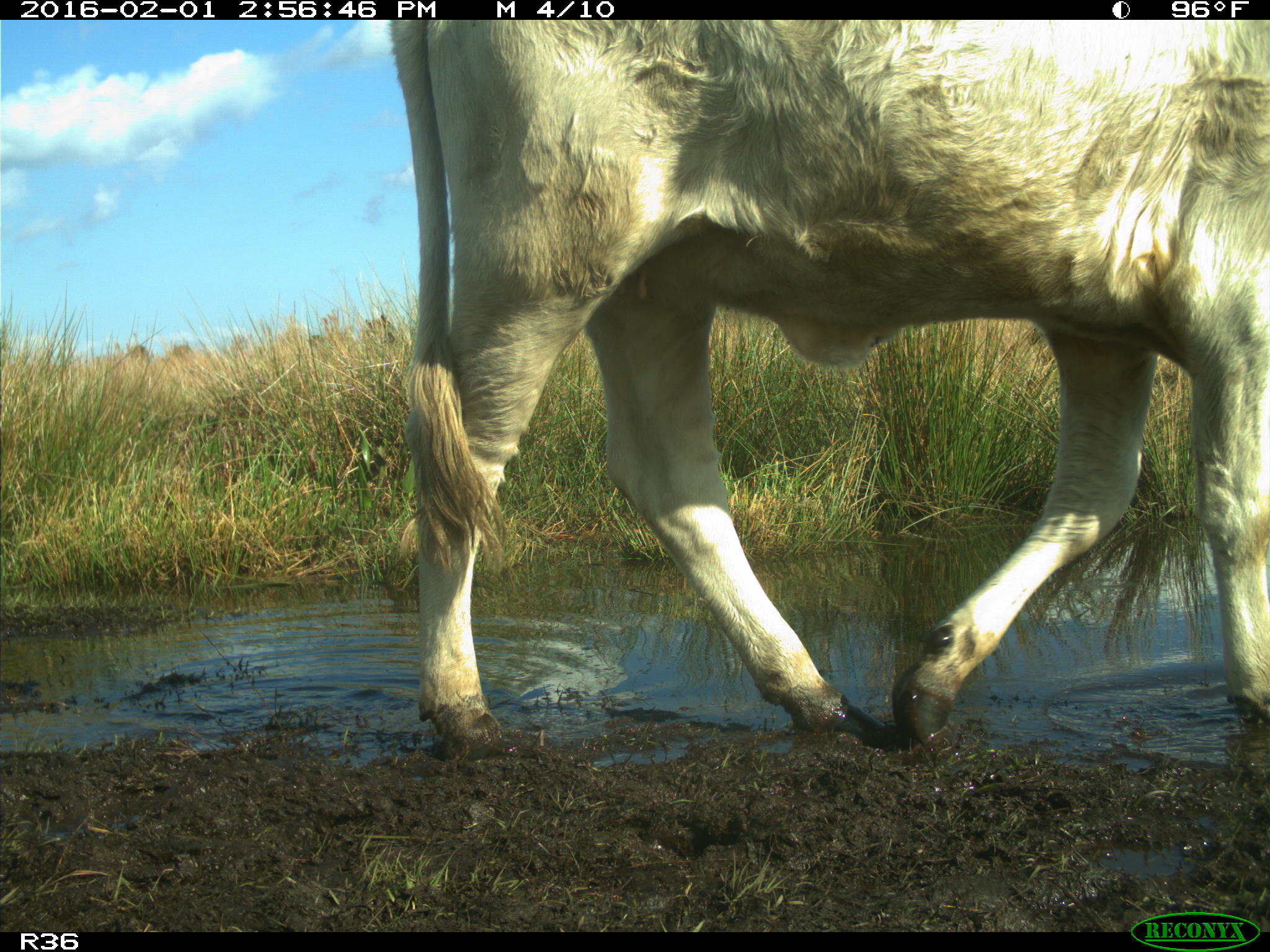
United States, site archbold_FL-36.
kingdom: Animalia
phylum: Chordata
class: Mammalia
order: Artiodactyla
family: Bovidae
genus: Bos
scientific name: Bos taurus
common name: domestic cow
Bos taurus (domestic cow).